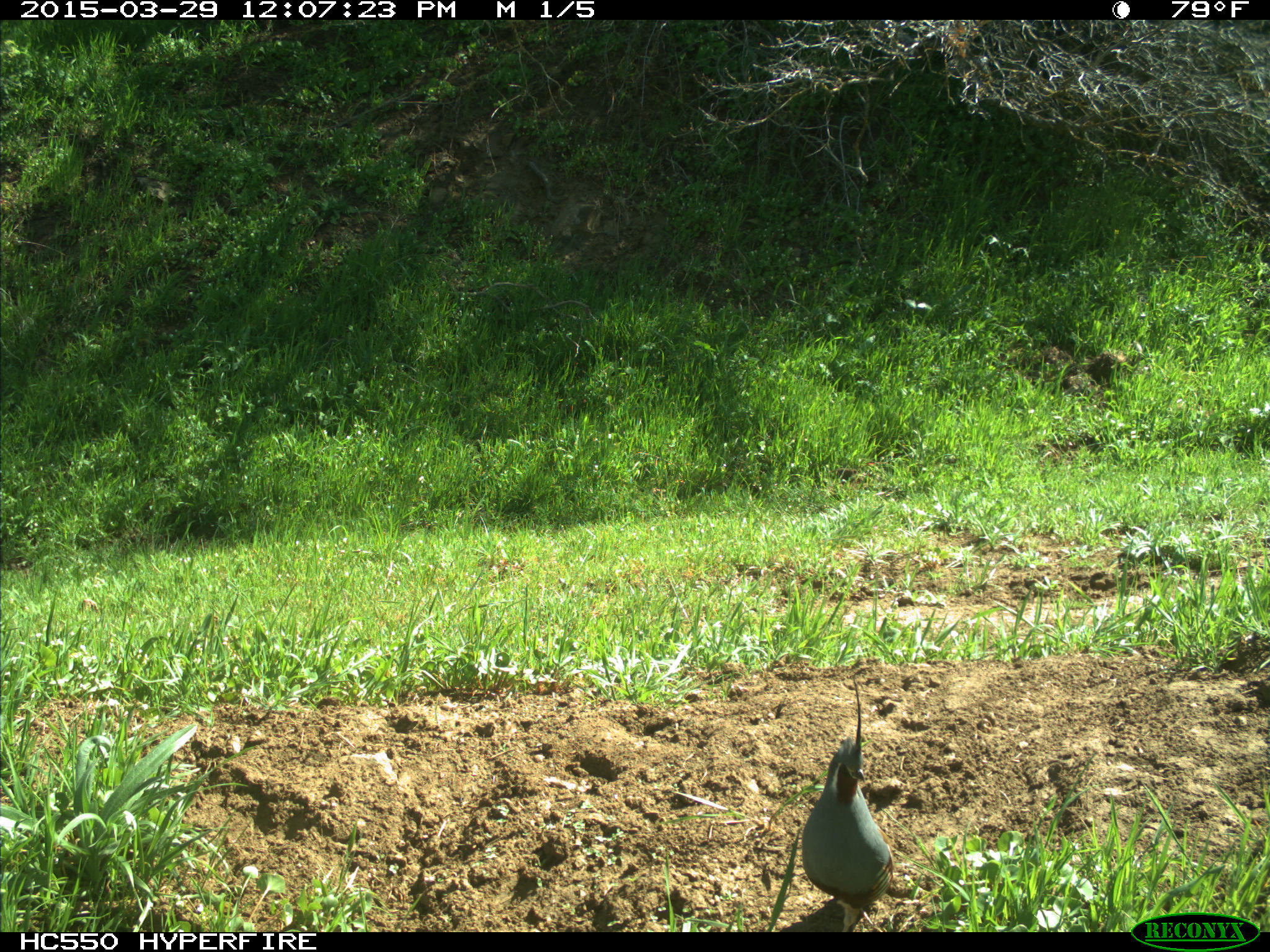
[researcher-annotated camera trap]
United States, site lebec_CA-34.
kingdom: Animalia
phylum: Chordata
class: Aves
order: Galliformes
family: Odontophoridae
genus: Callipepla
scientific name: Callipepla californica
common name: california quail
Callipepla californica (california quail).